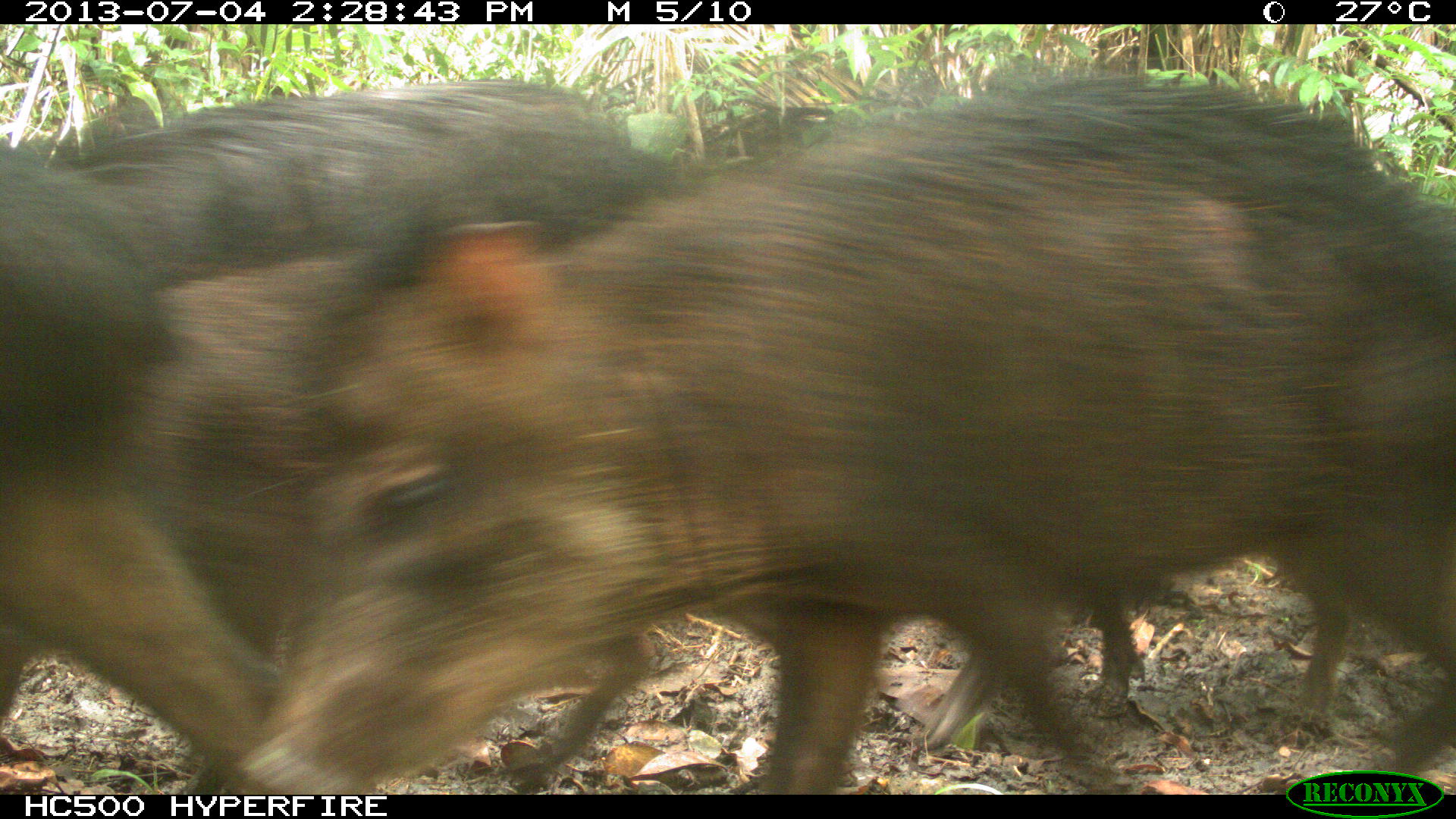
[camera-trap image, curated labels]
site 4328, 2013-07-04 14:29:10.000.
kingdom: Animalia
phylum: Chordata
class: Mammalia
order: Artiodactyla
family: Tayassuidae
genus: Tayassu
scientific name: Tayassu pecari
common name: white-lipped peccary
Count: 44.